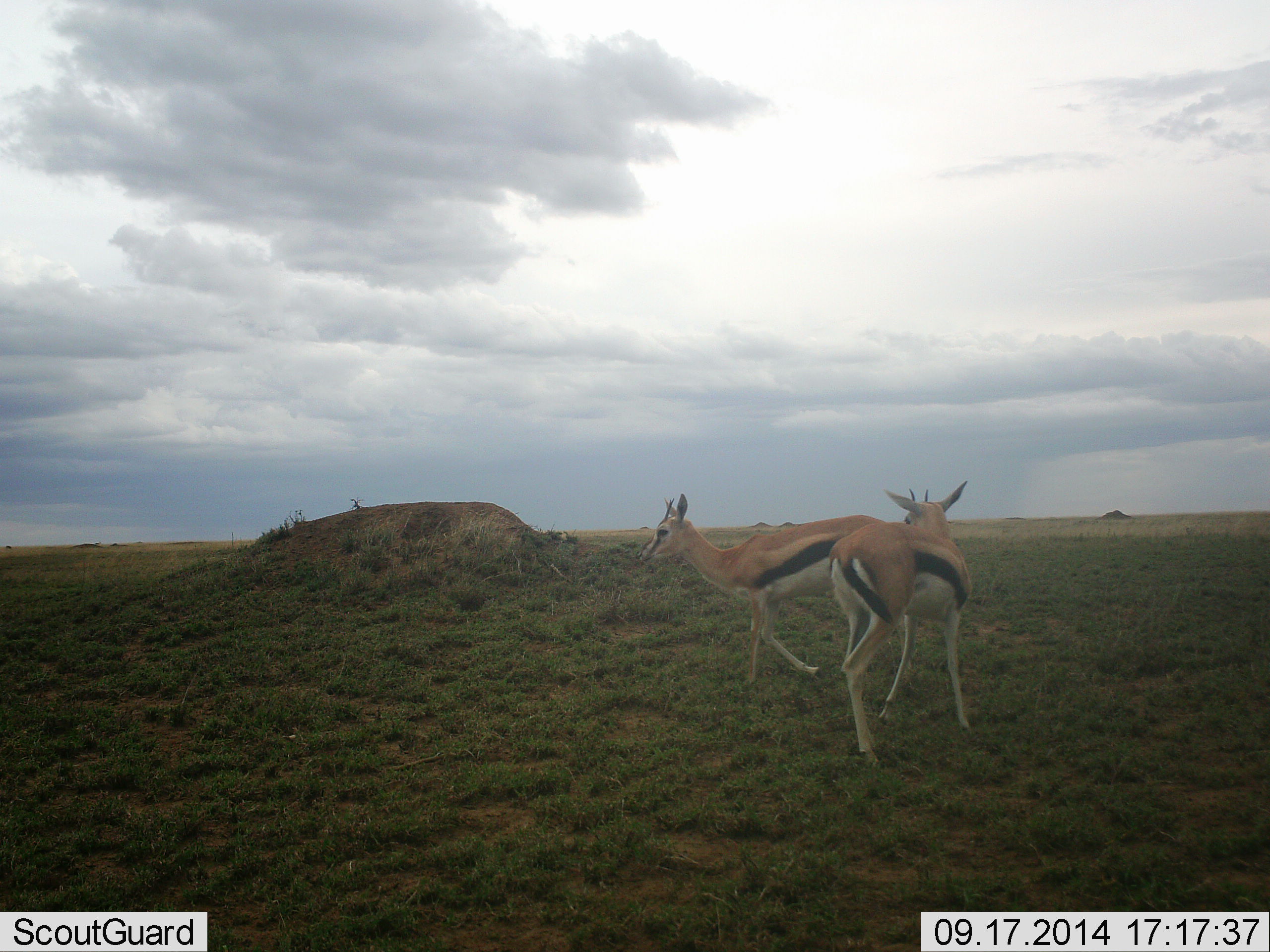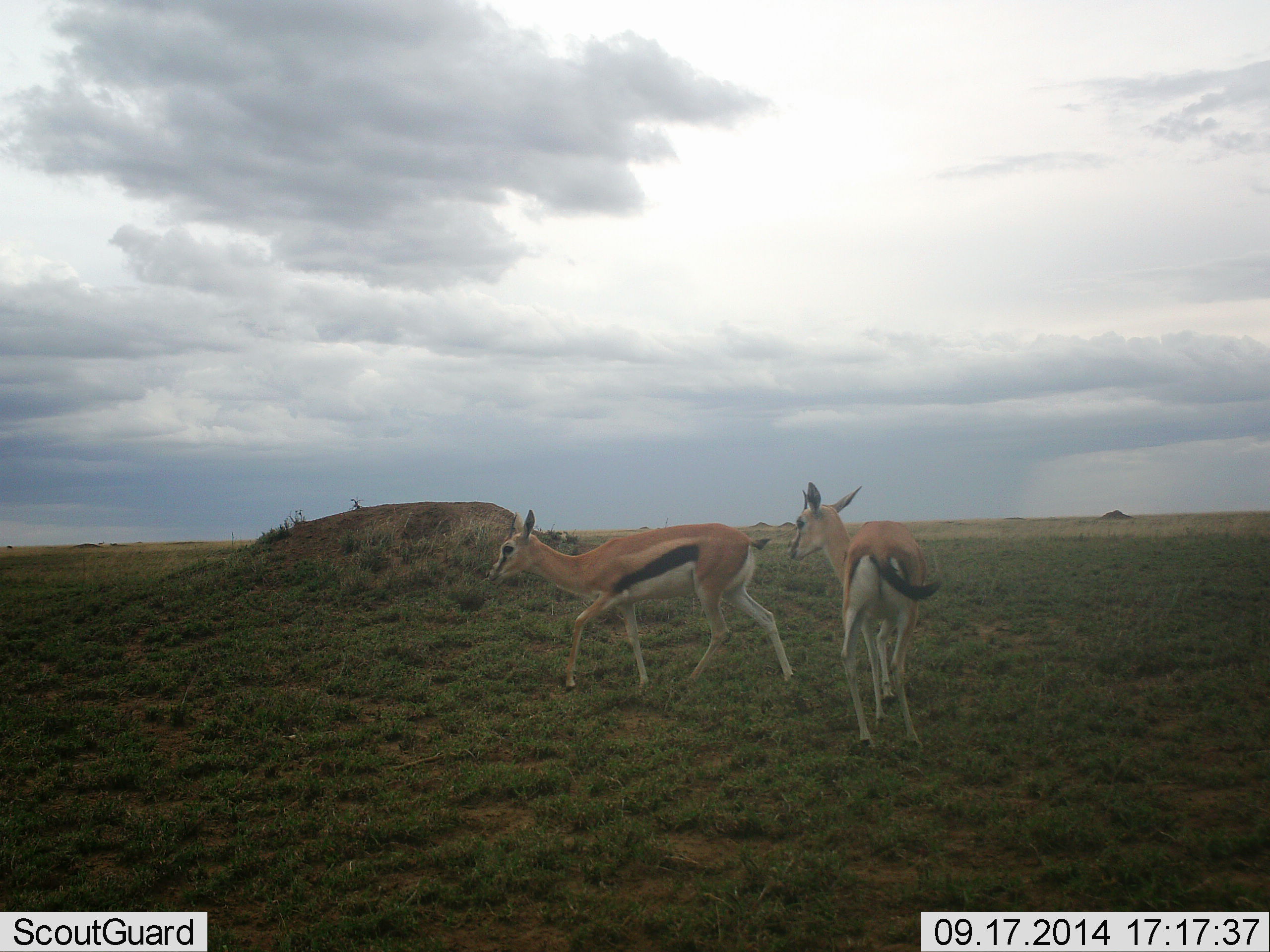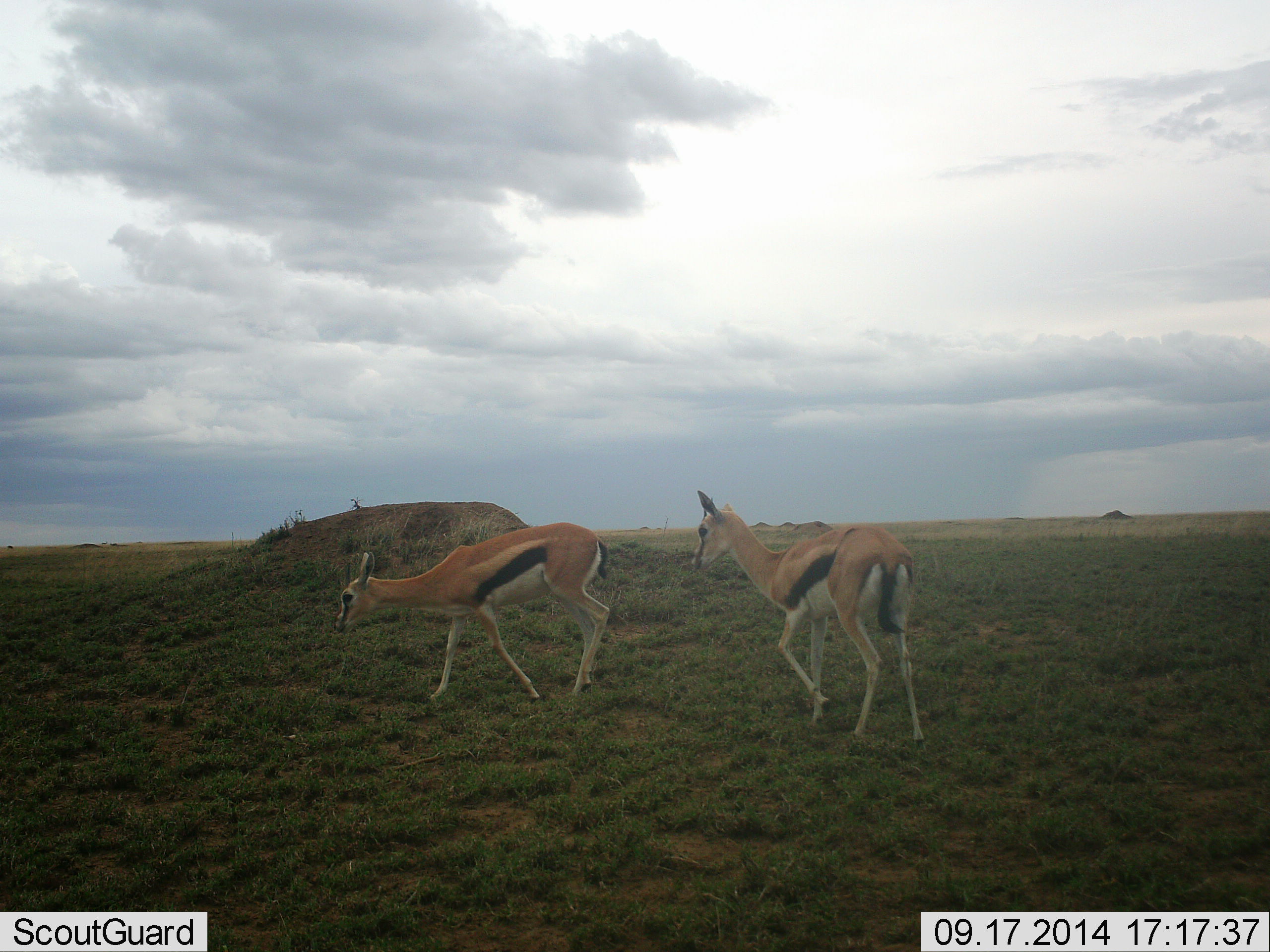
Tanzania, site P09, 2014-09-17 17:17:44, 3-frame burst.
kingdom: Animalia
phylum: Chordata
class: Mammalia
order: Artiodactyla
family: Bovidae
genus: Eudorcas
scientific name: Eudorcas thomsonii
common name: thomson's gazelle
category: gazellethomsons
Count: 2.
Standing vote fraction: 0%.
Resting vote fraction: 0%.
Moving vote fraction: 90%.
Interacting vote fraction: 10%.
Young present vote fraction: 0%.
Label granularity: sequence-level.